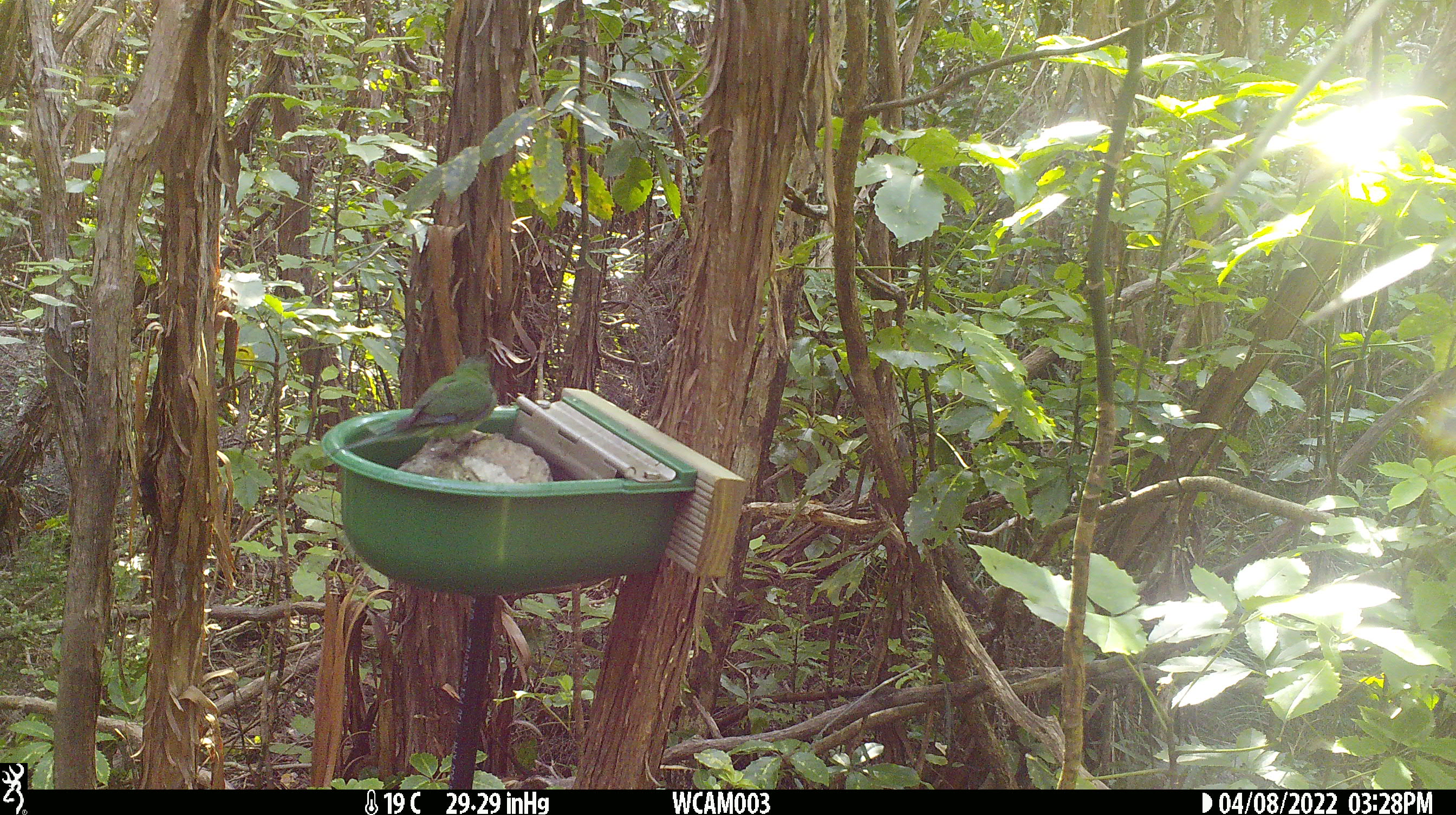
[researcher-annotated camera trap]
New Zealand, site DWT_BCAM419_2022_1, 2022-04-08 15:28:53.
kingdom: Animalia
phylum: Chordata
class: Aves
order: Psittaciformes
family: Psittaculidae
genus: Cyanoramphus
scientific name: Cyanoramphus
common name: parakeet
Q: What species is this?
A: Parakeet (Cyanoramphus).